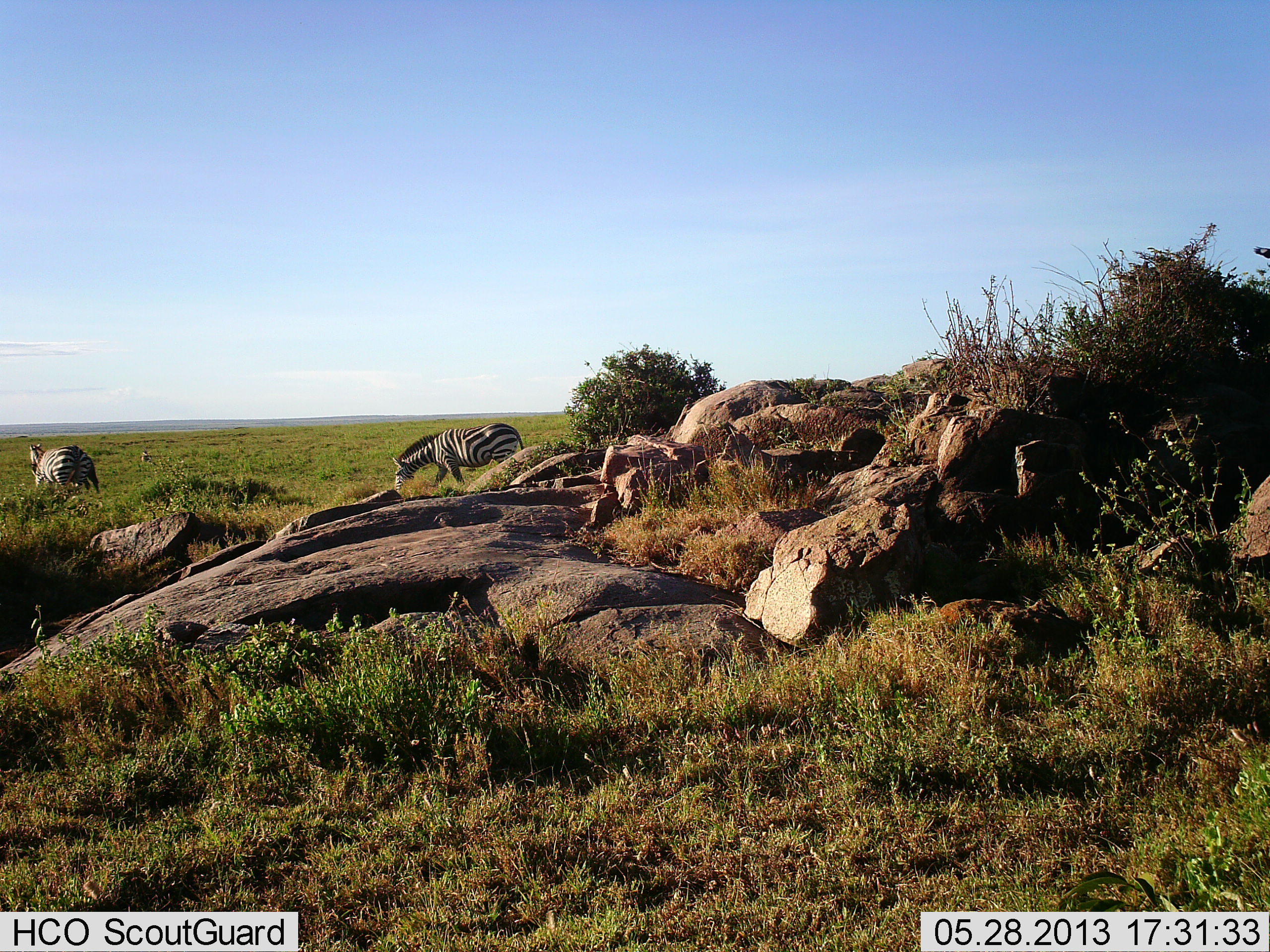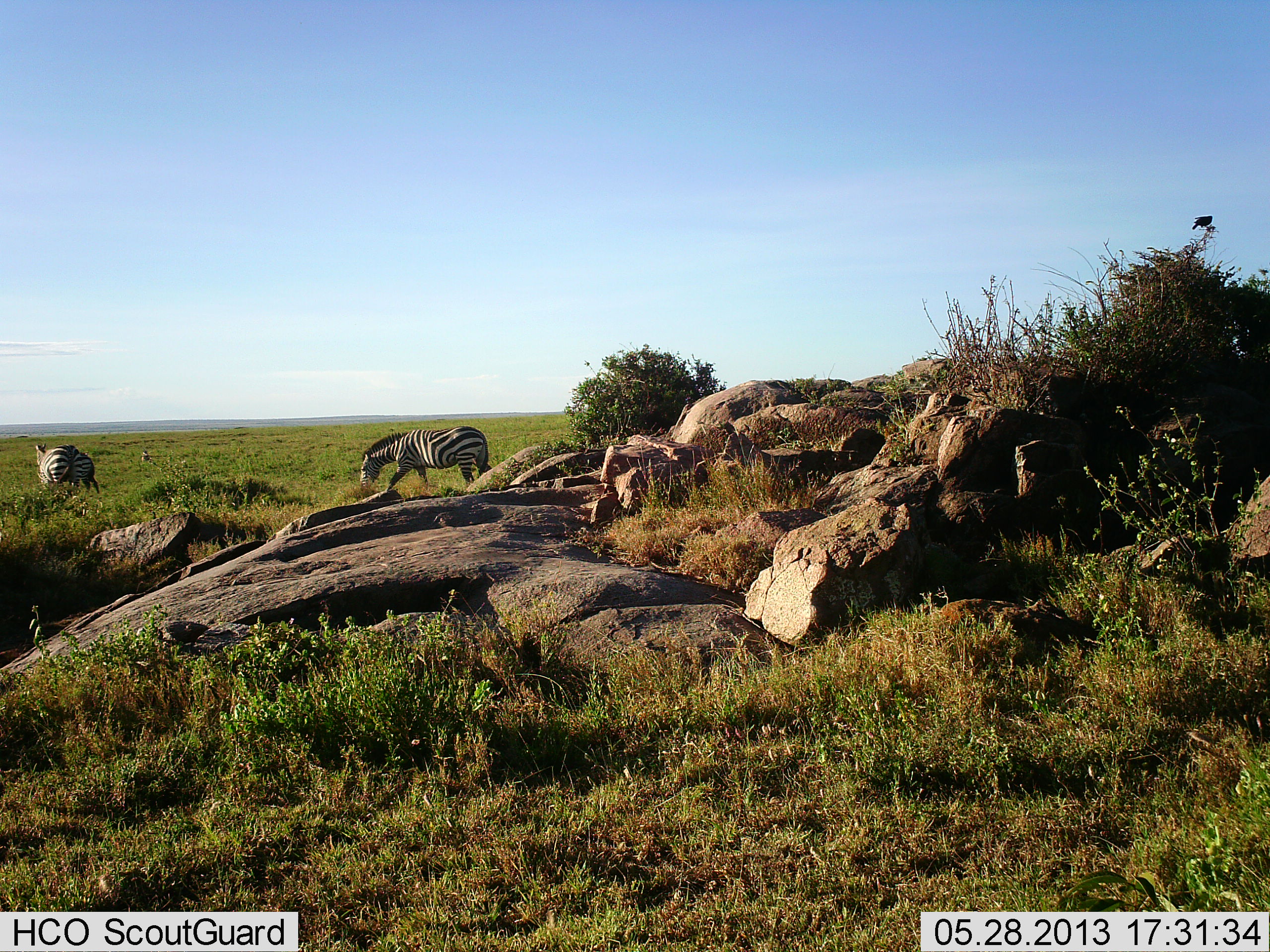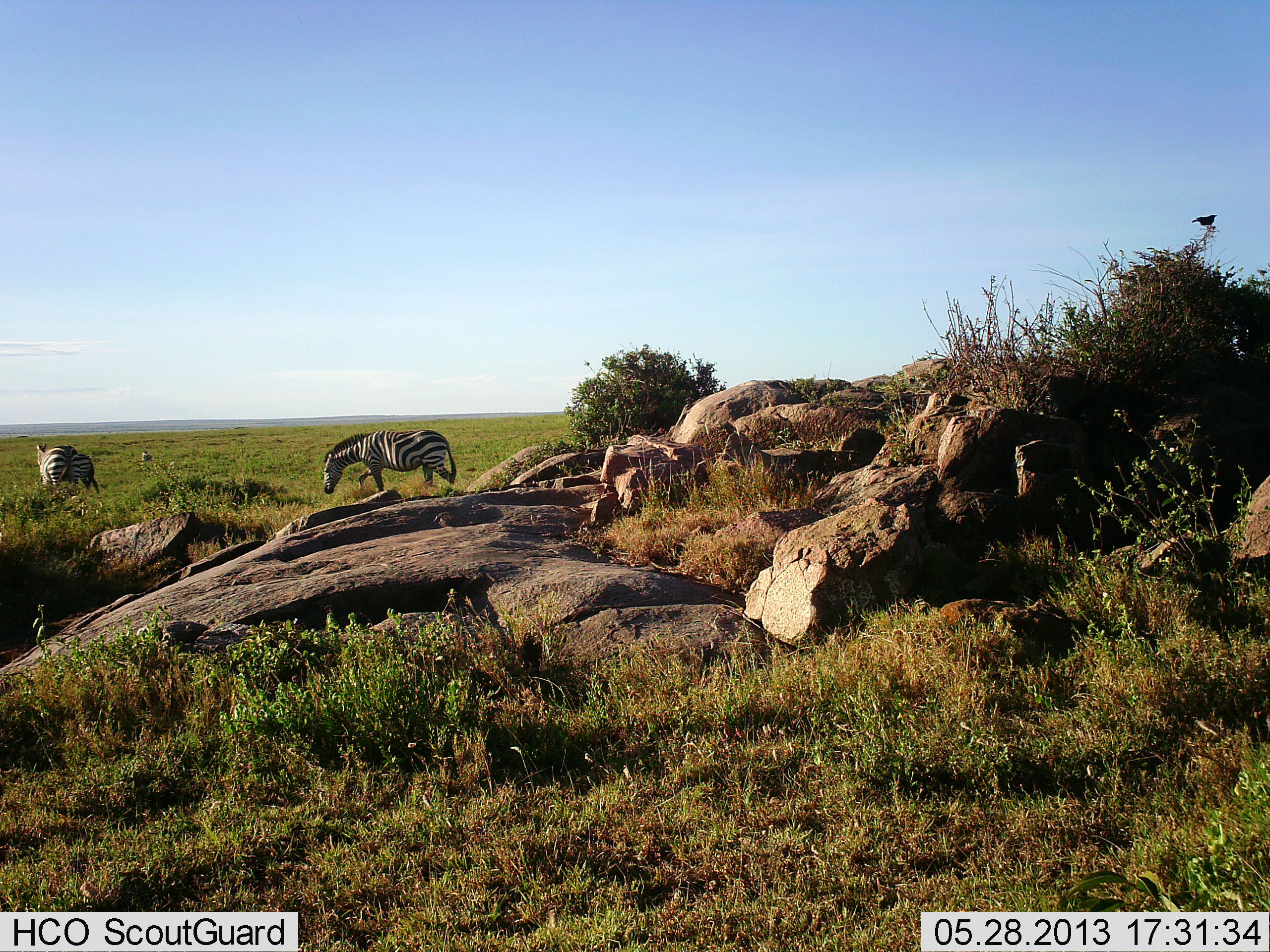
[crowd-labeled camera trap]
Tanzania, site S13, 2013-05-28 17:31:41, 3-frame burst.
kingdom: Animalia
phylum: Chordata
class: Mammalia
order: Perissodactyla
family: Equidae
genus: Equus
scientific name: Equus quagga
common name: plains zebra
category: zebra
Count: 2.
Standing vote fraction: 40%.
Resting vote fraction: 0%.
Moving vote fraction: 70%.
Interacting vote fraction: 0%.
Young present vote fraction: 0%.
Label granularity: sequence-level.